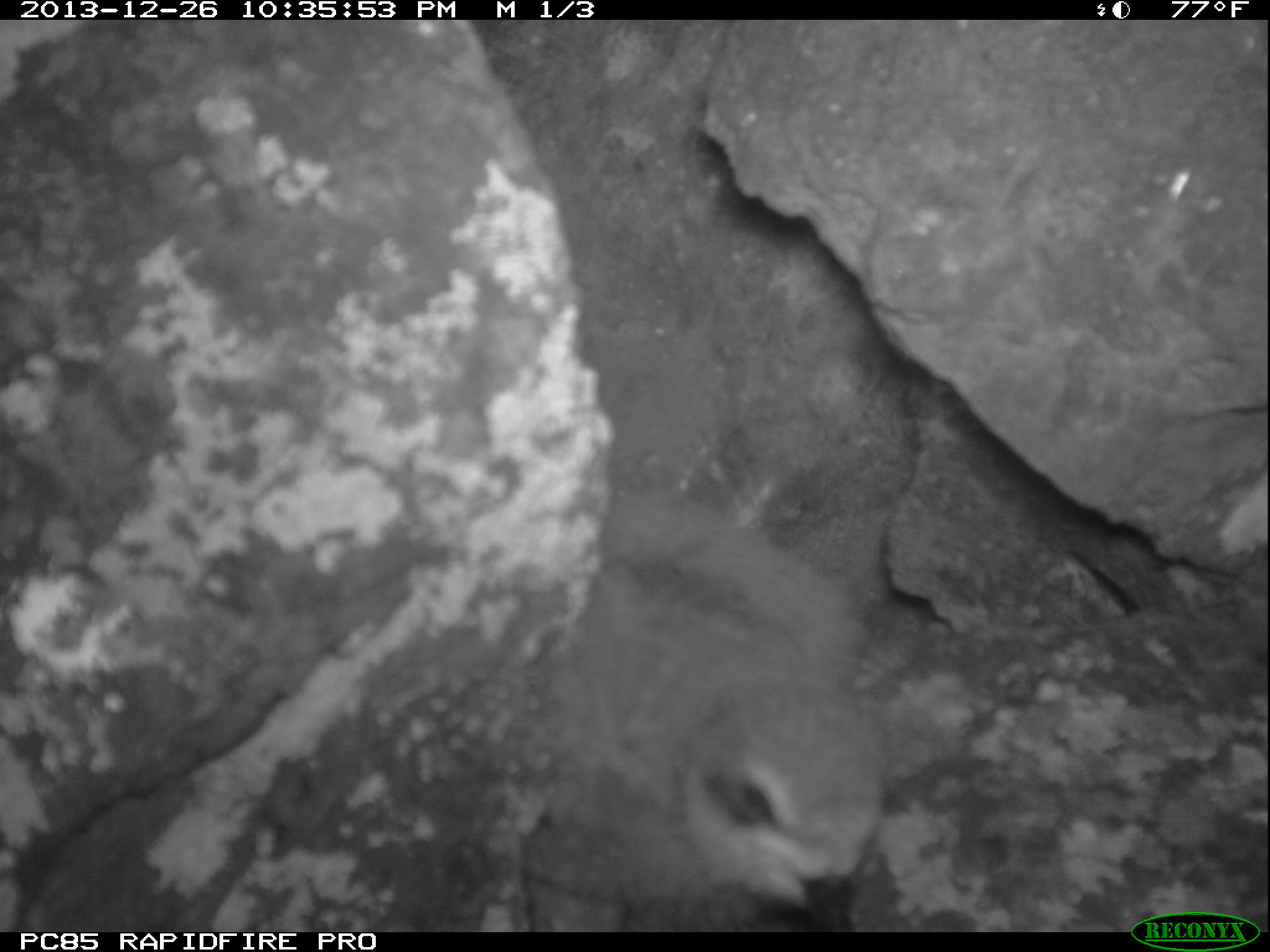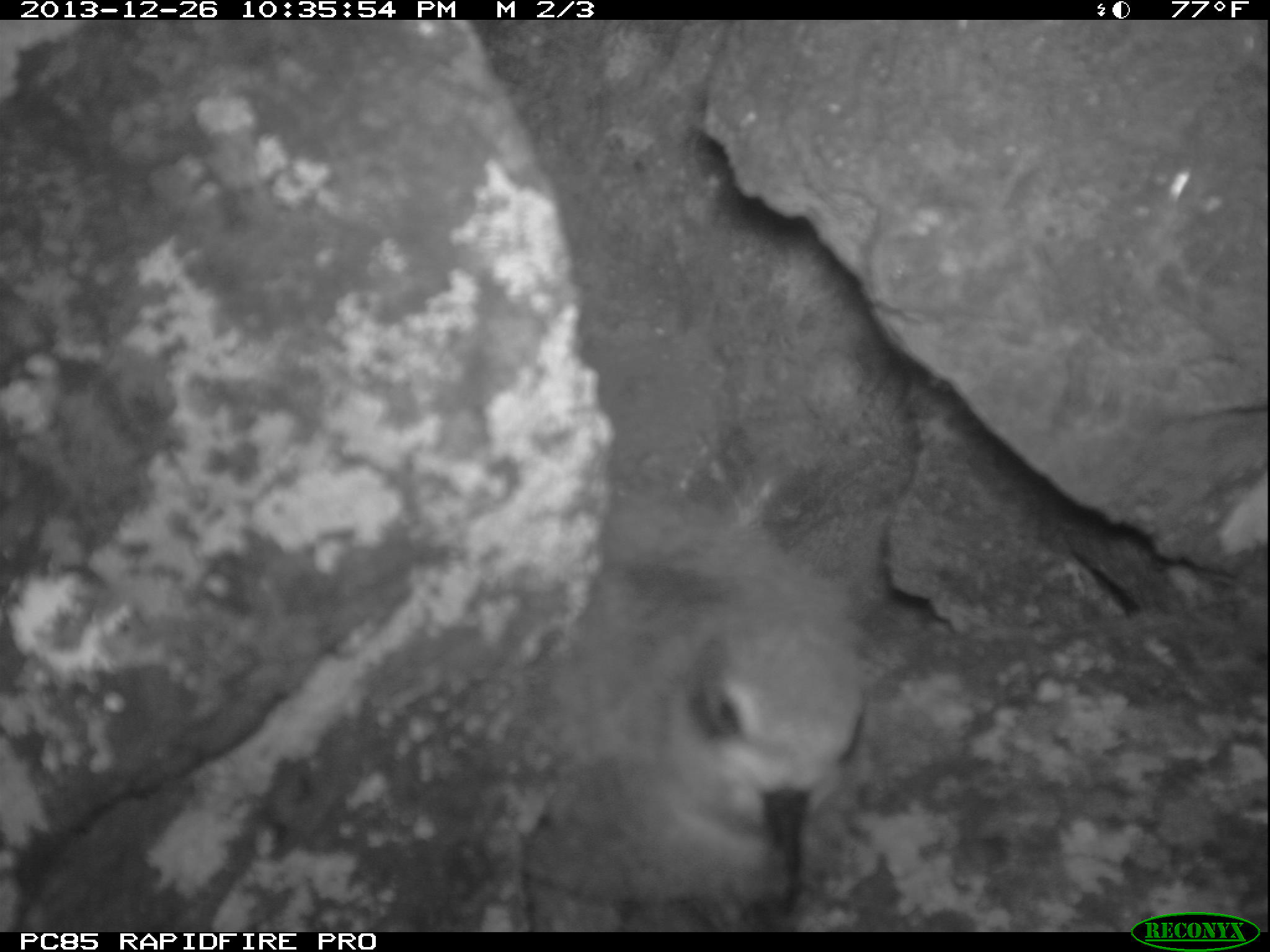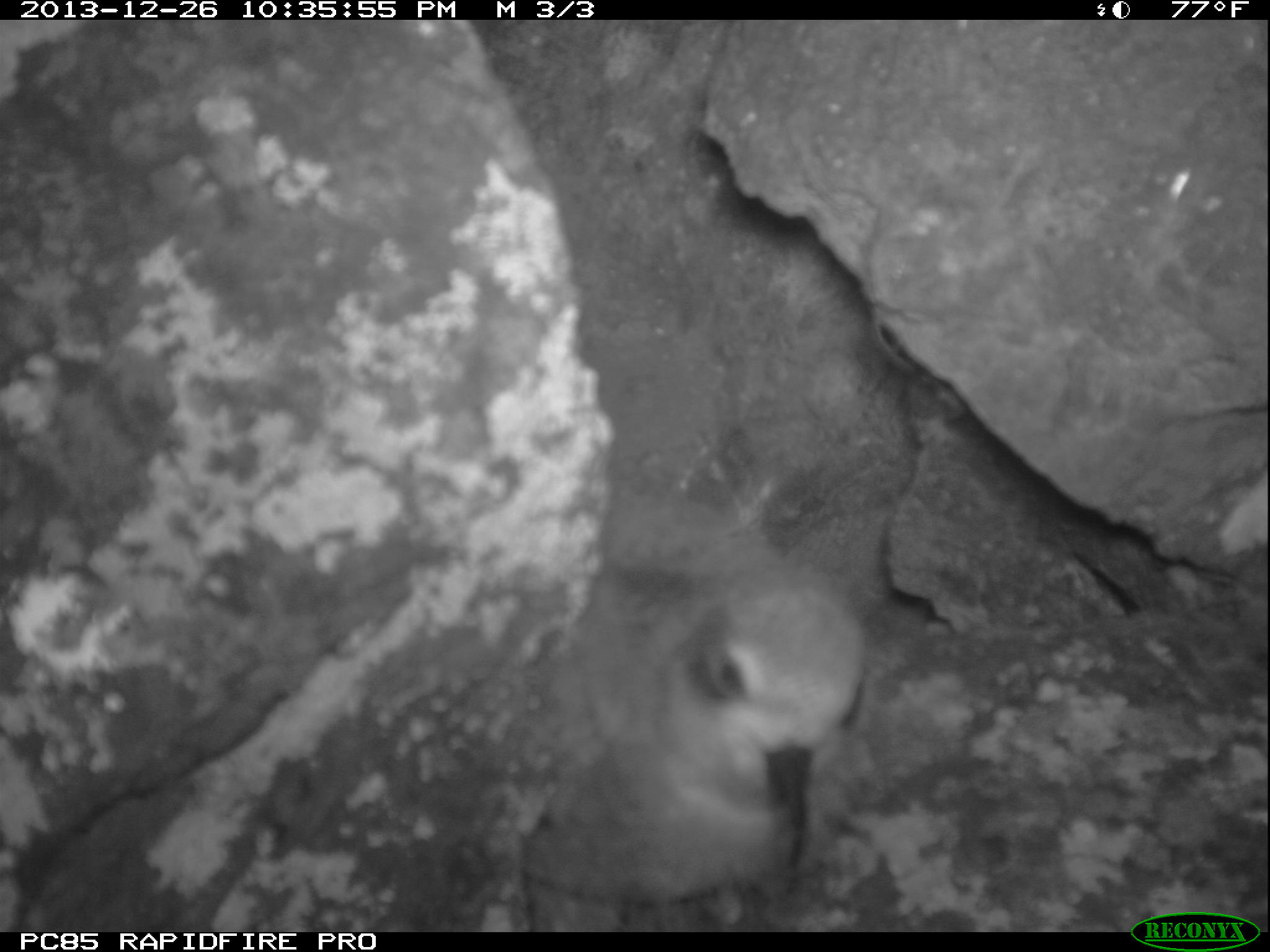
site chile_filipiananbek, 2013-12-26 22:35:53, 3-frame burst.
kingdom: Animalia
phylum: Chordata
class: Aves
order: Procellariiformes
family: Procellariidae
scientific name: Procellariidae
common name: petrel chick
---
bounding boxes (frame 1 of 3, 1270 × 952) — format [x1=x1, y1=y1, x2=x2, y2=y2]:
petrel chick: [x1=528, y1=483, x2=890, y2=927]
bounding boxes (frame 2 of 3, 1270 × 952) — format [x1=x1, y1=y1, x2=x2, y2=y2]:
petrel chick: [x1=533, y1=469, x2=868, y2=930]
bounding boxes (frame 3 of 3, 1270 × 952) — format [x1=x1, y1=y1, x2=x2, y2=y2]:
petrel chick: [x1=518, y1=493, x2=867, y2=927]